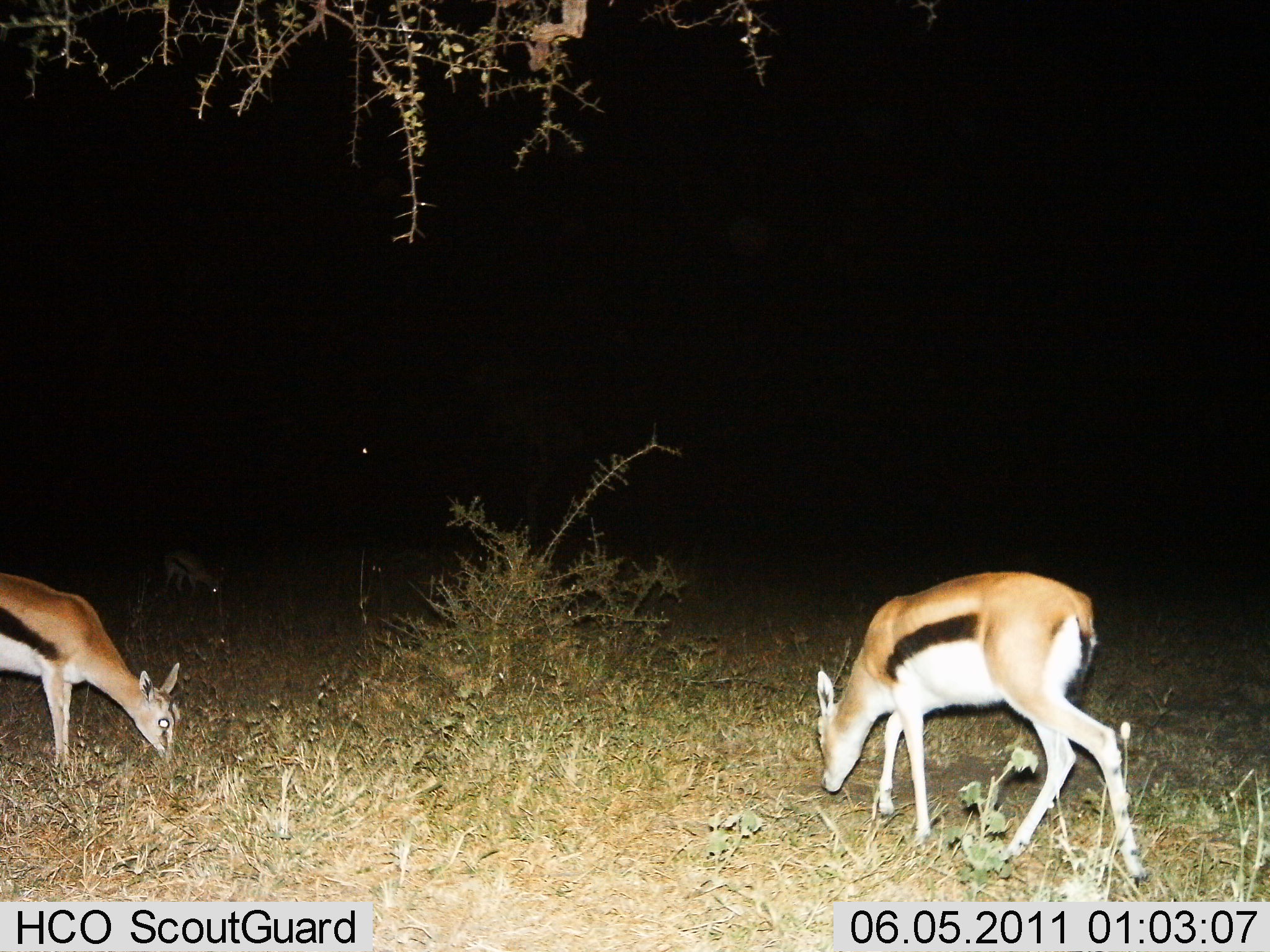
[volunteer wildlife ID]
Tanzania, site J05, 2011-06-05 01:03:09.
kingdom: Animalia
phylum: Chordata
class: Mammalia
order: Artiodactyla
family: Bovidae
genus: Eudorcas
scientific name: Eudorcas thomsonii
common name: thomson's gazelle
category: gazellethomsons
Gazellethomsons (thomson's gazelle) (Eudorcas thomsonii), count 2. Behavior (volunteer vote fractions): standing 18%, resting 0%, moving 0%, interacting 0%. Young present (vote fraction): 0%. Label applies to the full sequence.